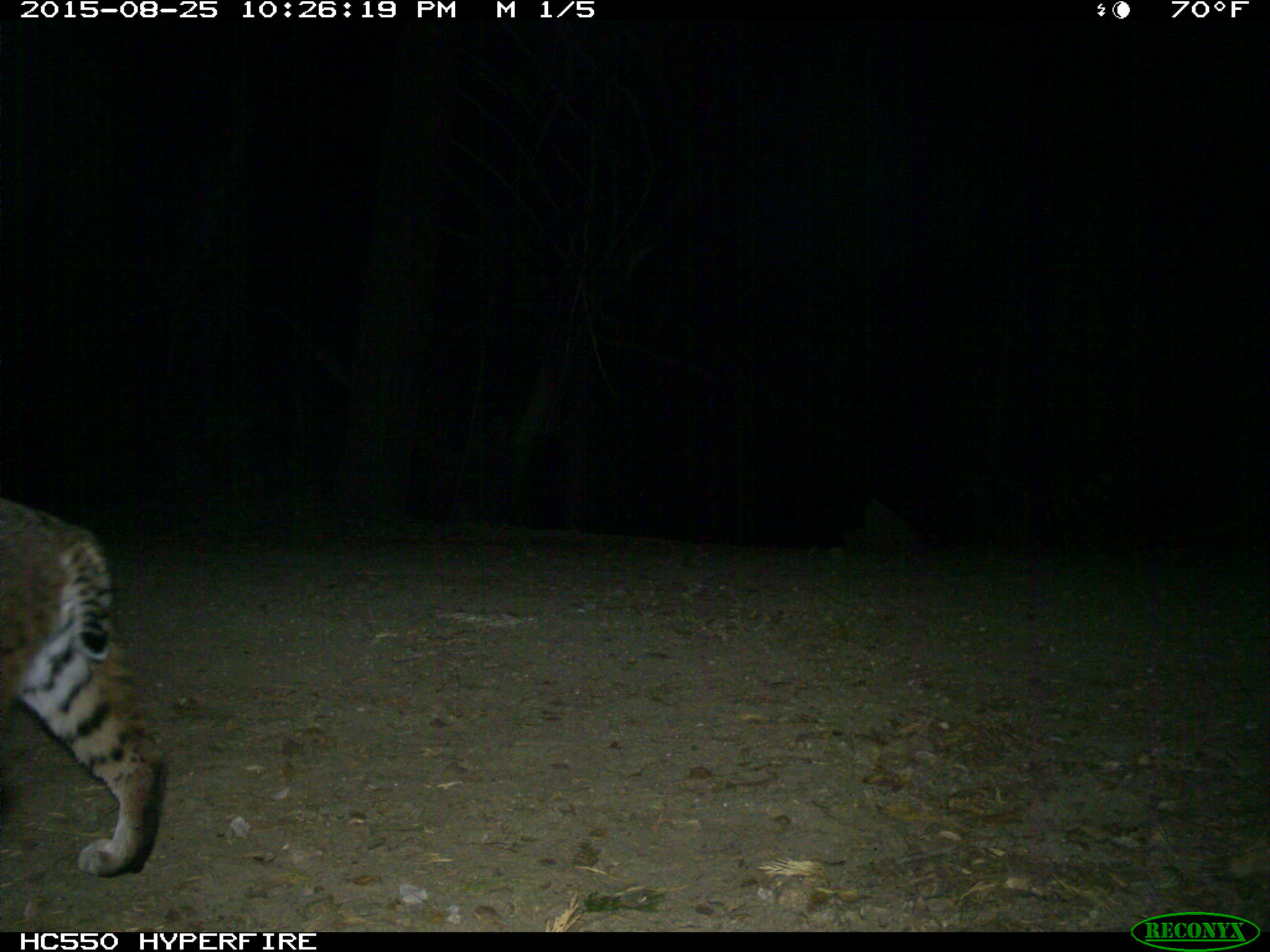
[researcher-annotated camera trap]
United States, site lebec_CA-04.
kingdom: Animalia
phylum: Chordata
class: Mammalia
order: Carnivora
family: Felidae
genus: Lynx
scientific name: Lynx rufus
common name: bobcat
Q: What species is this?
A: Lynx rufus (bobcat).